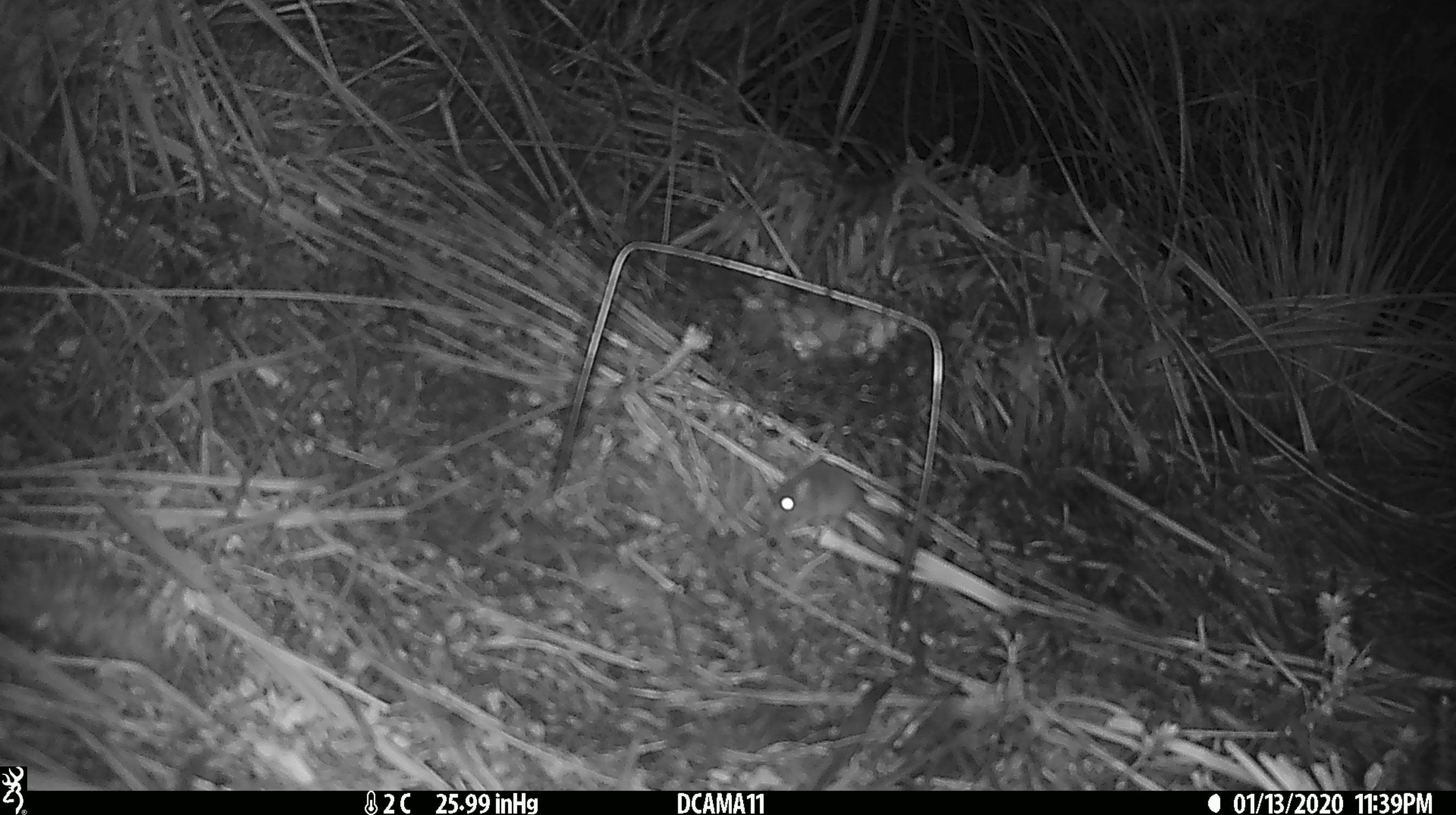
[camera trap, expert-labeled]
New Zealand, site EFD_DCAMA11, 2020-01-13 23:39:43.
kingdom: Animalia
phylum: Chordata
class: Mammalia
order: Rodentia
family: Muridae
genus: Mus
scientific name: Mus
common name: mouse